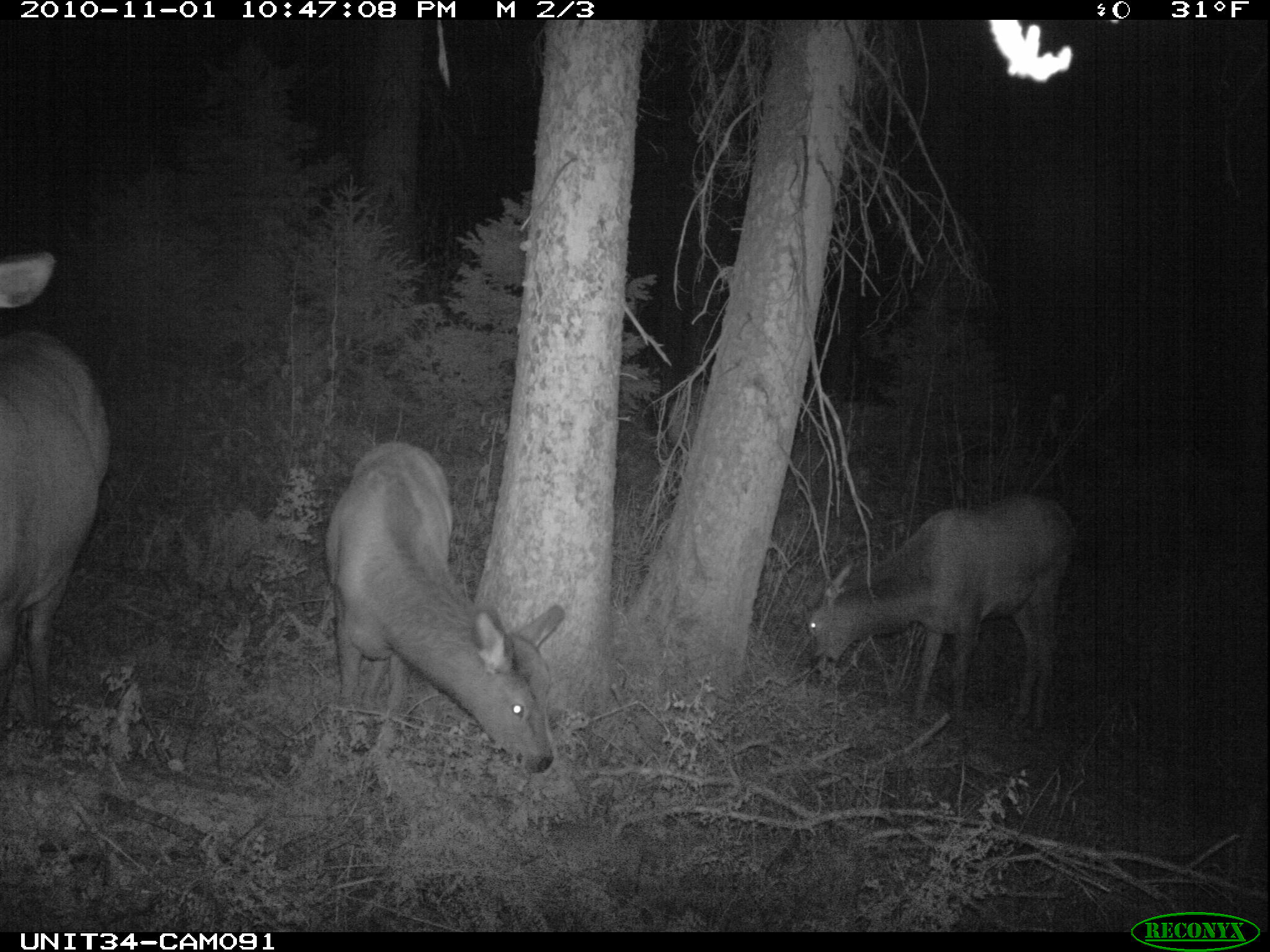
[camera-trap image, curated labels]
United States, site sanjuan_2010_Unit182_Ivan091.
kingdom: Animalia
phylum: Chordata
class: Mammalia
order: Artiodactyla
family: Cervidae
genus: Cervus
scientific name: Cervus elaphus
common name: red deer